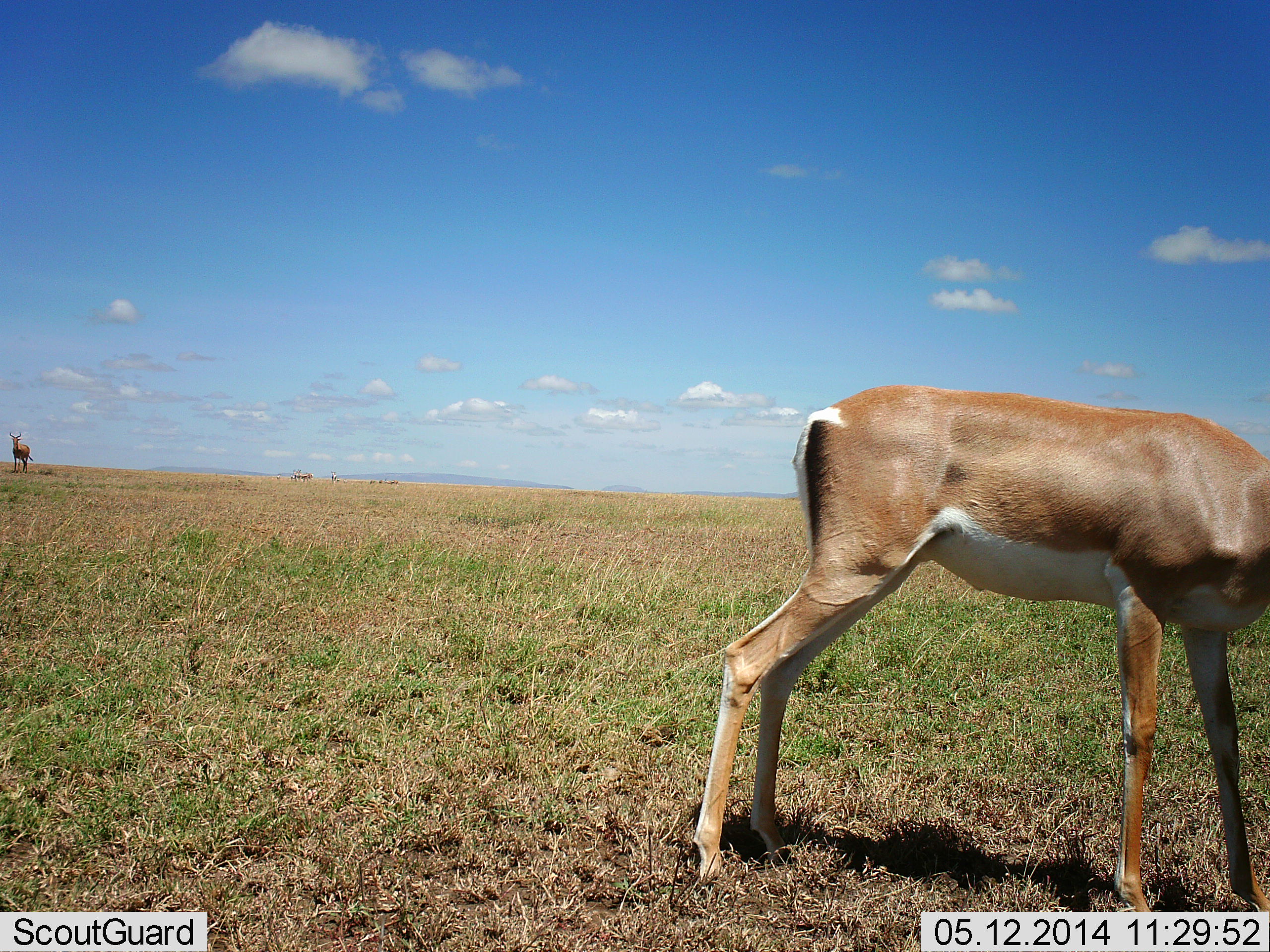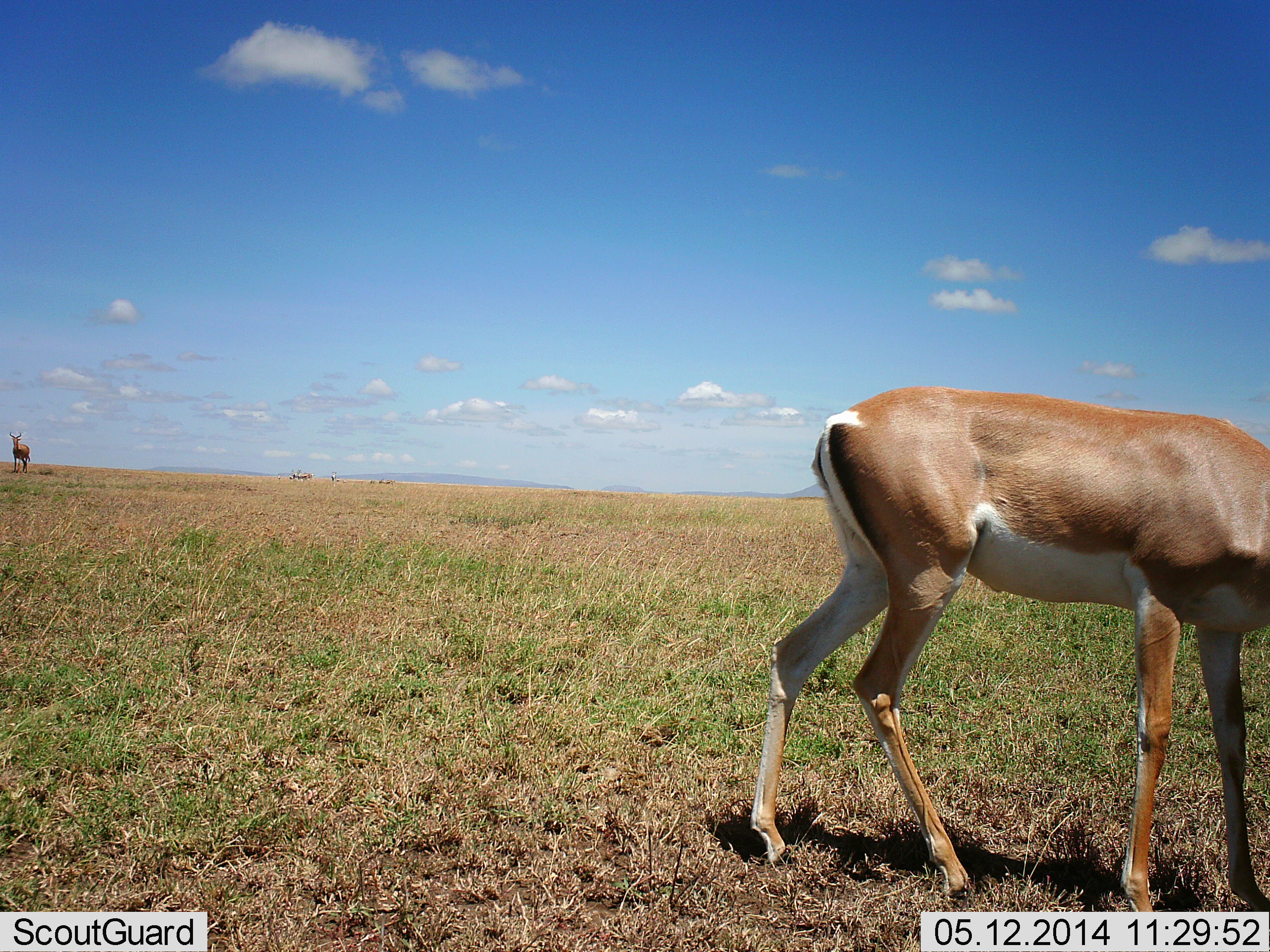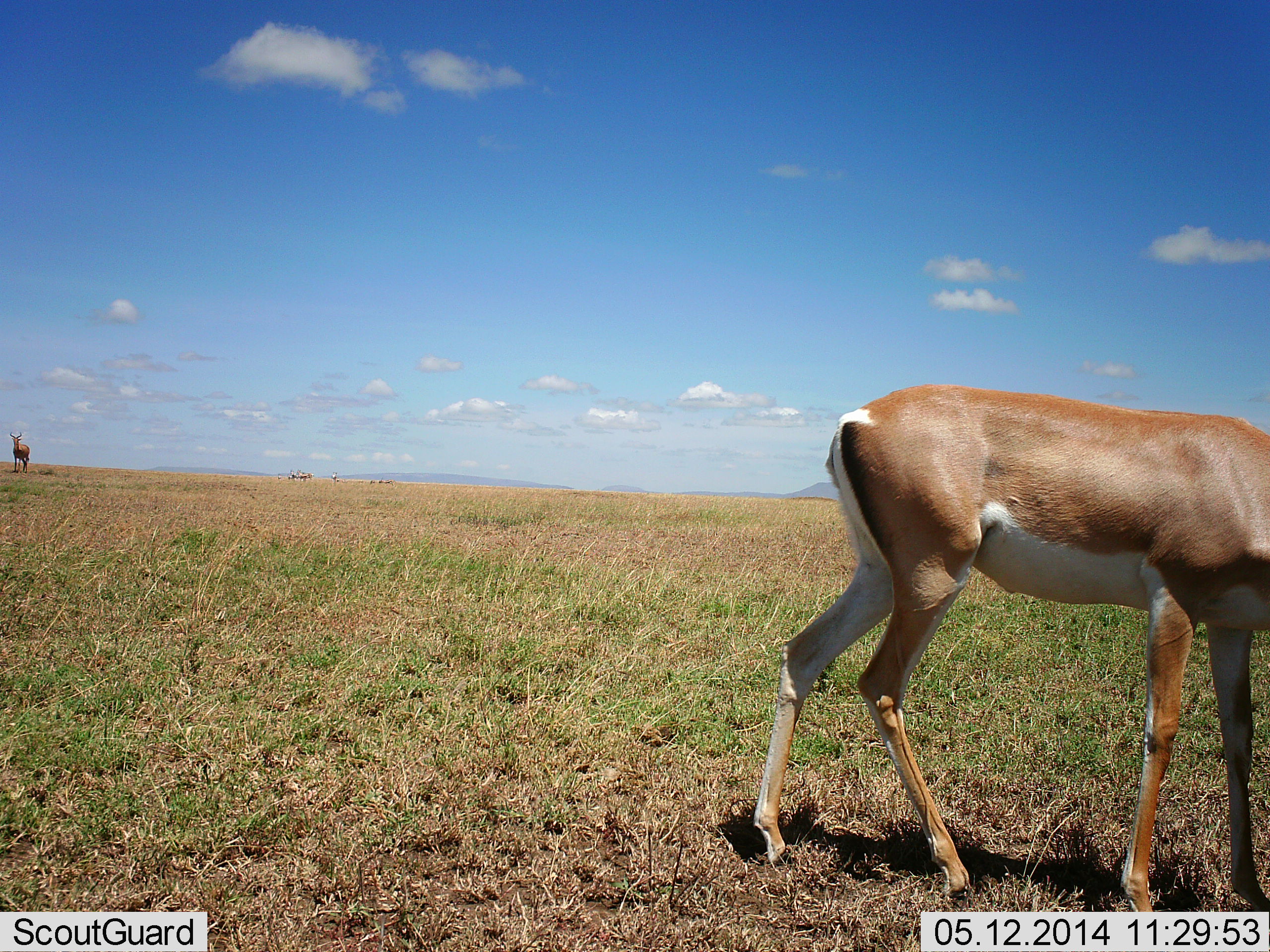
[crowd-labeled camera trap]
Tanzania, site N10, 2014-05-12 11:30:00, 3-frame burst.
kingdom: Animalia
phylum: Chordata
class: Mammalia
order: Artiodactyla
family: Bovidae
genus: Nanger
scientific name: Nanger granti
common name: grant's gazelle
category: gazellegrants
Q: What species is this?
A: Gazellegrants (grant's gazelle) (Nanger granti).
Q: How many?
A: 2.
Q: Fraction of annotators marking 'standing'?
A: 67%.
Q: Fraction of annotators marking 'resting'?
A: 0%.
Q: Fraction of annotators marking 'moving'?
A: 17%.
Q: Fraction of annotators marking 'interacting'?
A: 0%.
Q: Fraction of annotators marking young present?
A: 0%.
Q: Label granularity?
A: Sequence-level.